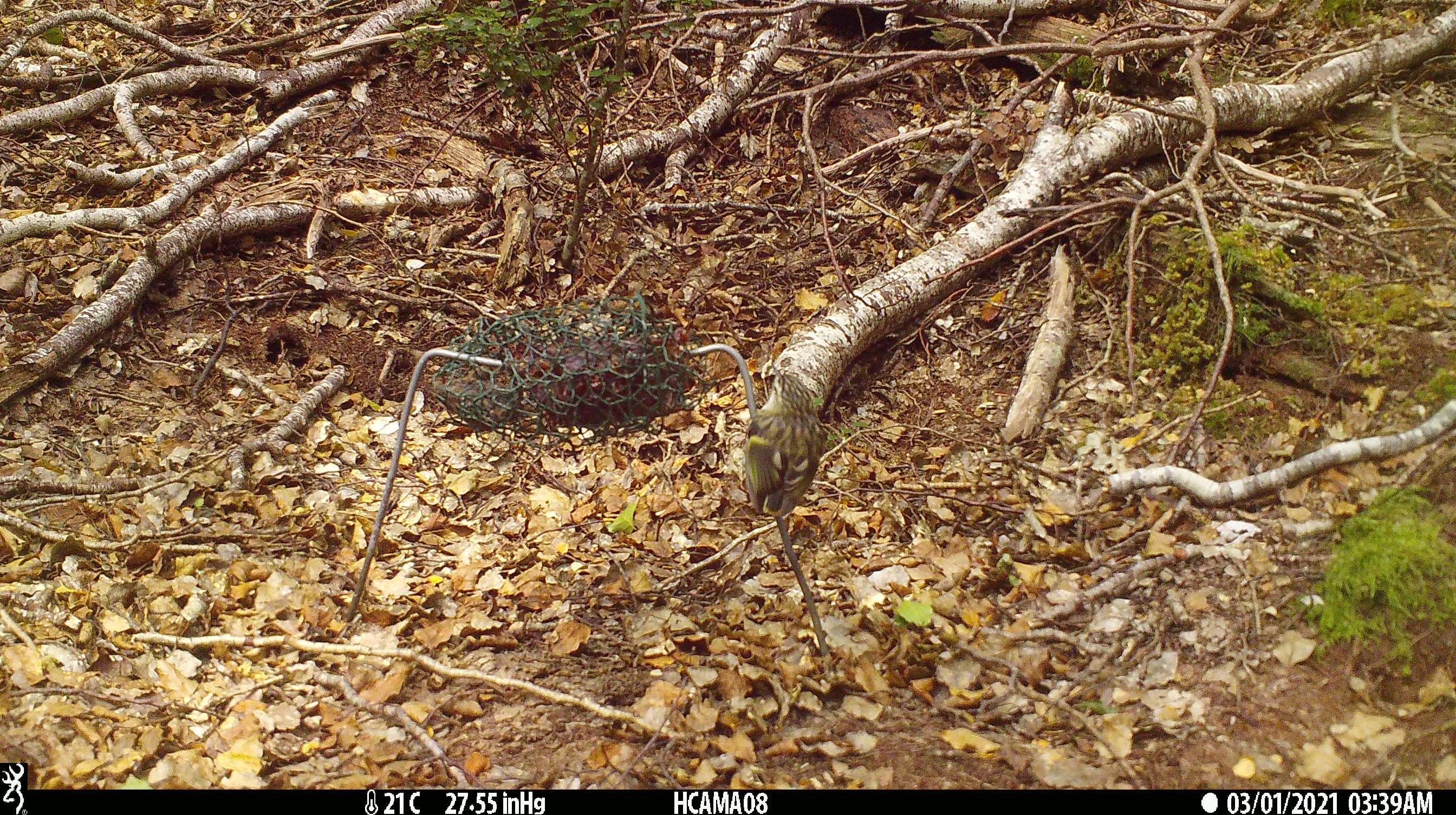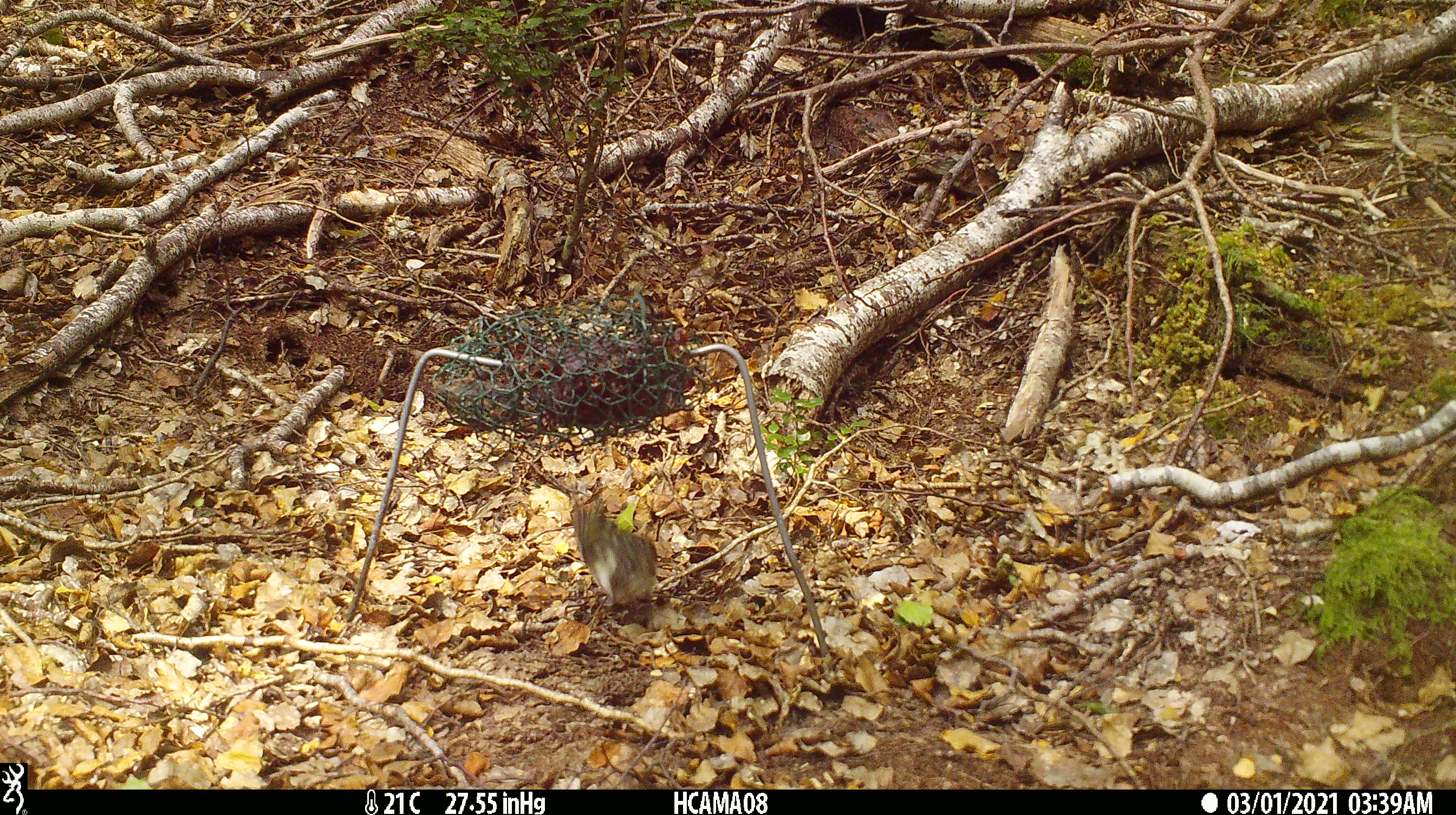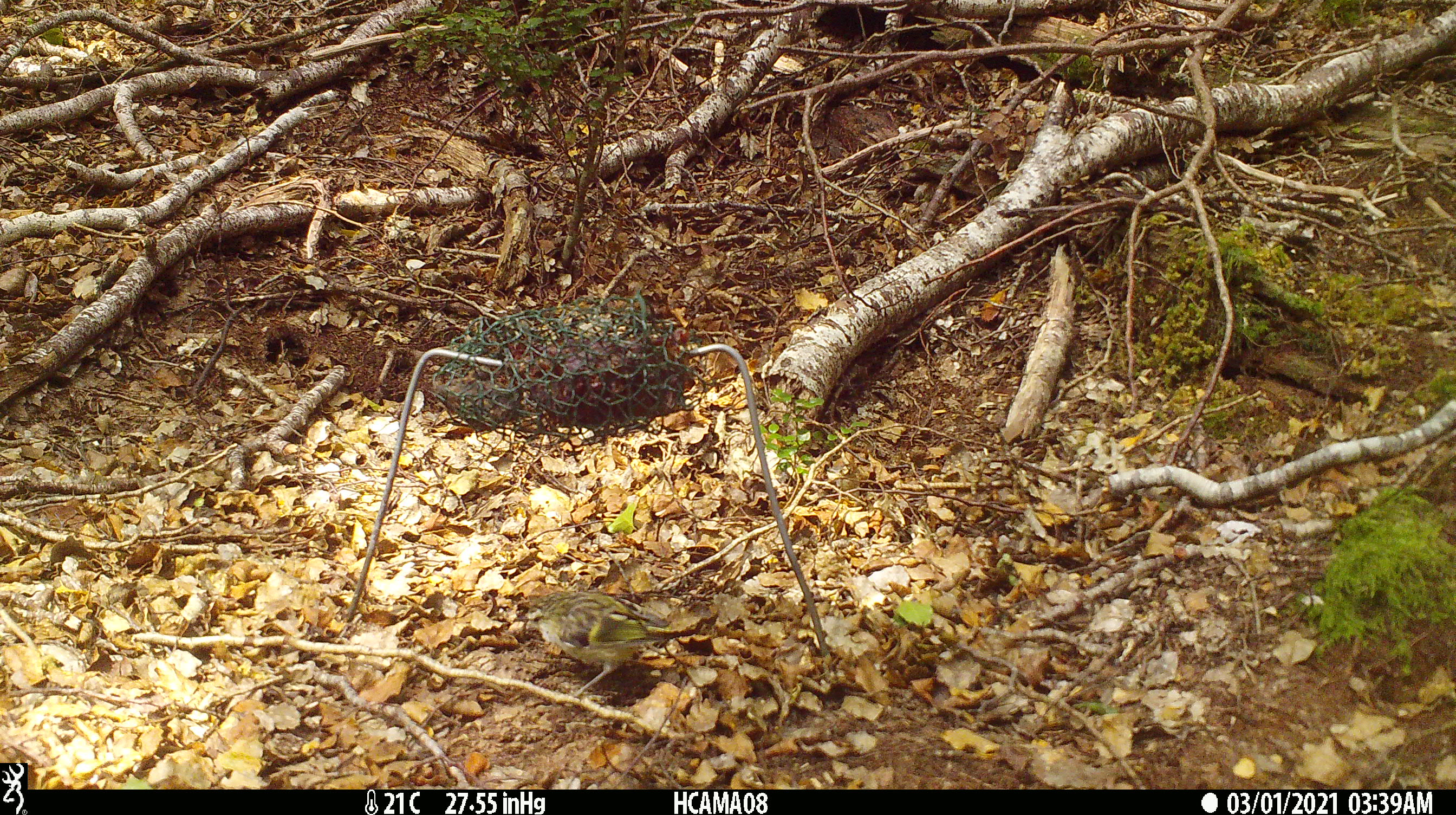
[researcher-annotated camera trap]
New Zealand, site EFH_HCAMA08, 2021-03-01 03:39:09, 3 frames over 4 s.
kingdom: Animalia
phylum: Chordata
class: Aves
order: Passeriformes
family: Acanthisittidae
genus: Acanthisitta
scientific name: Acanthisitta chloris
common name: rifleman